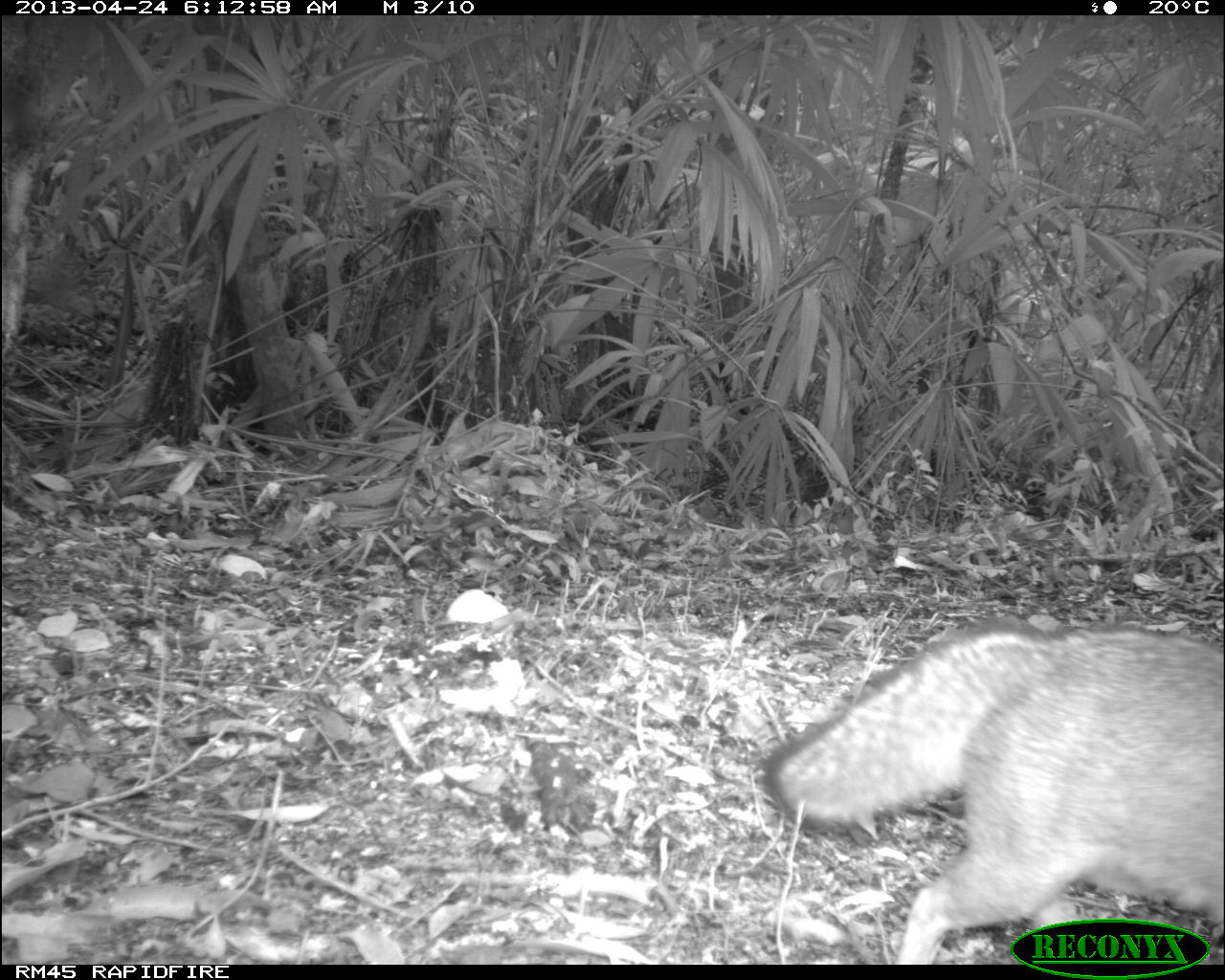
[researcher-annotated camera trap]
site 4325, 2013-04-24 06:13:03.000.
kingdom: Animalia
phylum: Chordata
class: Mammalia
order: Carnivora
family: Canidae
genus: Urocyon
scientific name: Urocyon cinereoargenteus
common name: gray fox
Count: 1.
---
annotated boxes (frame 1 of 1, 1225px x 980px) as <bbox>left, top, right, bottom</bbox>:
urocyon cinereoargenteus: <bbox>764, 617, 1220, 964</bbox>